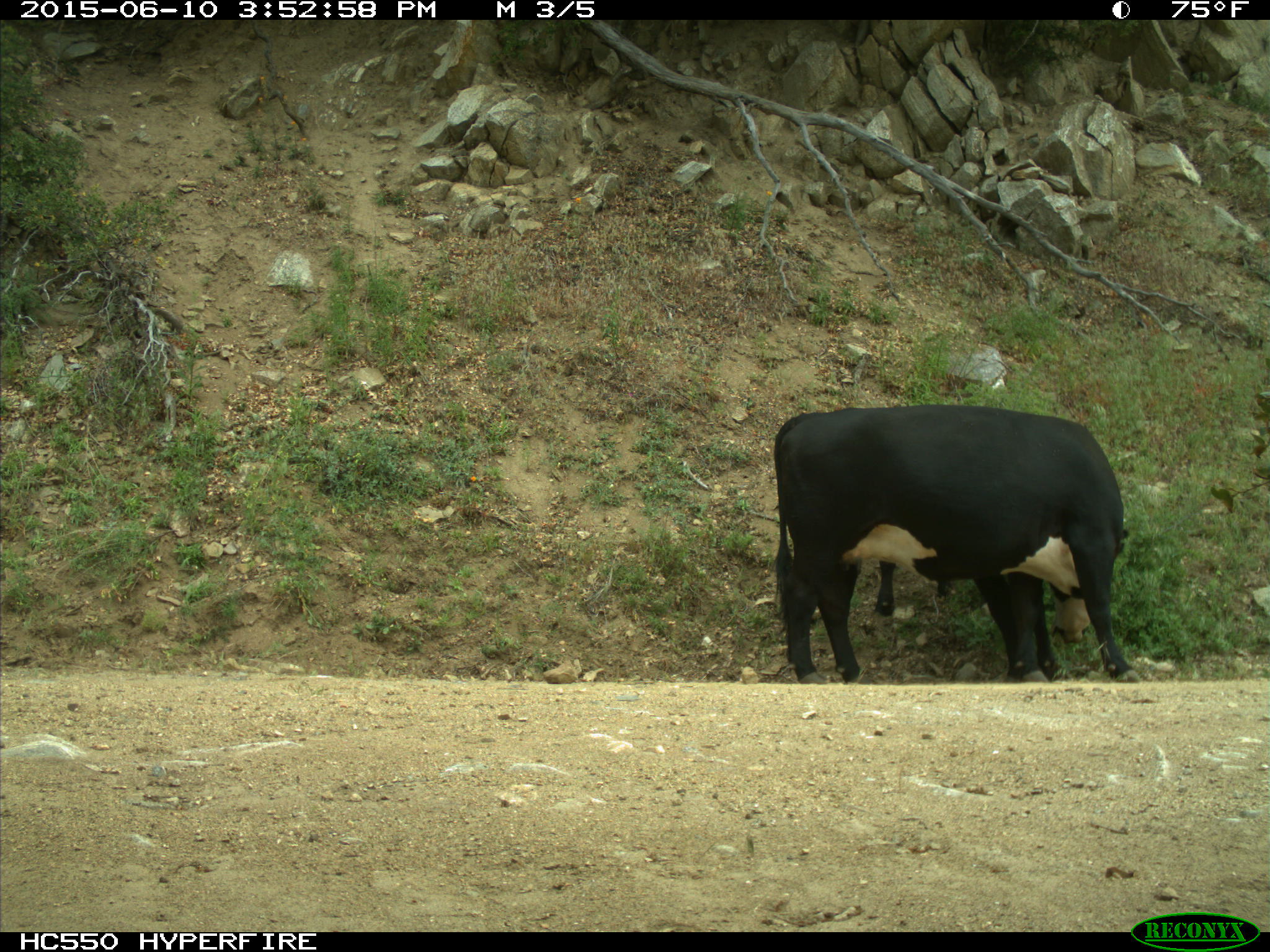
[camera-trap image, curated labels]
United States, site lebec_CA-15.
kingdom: Animalia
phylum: Chordata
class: Mammalia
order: Artiodactyla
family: Bovidae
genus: Bos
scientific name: Bos taurus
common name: domestic cow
Bos taurus (domestic cow).